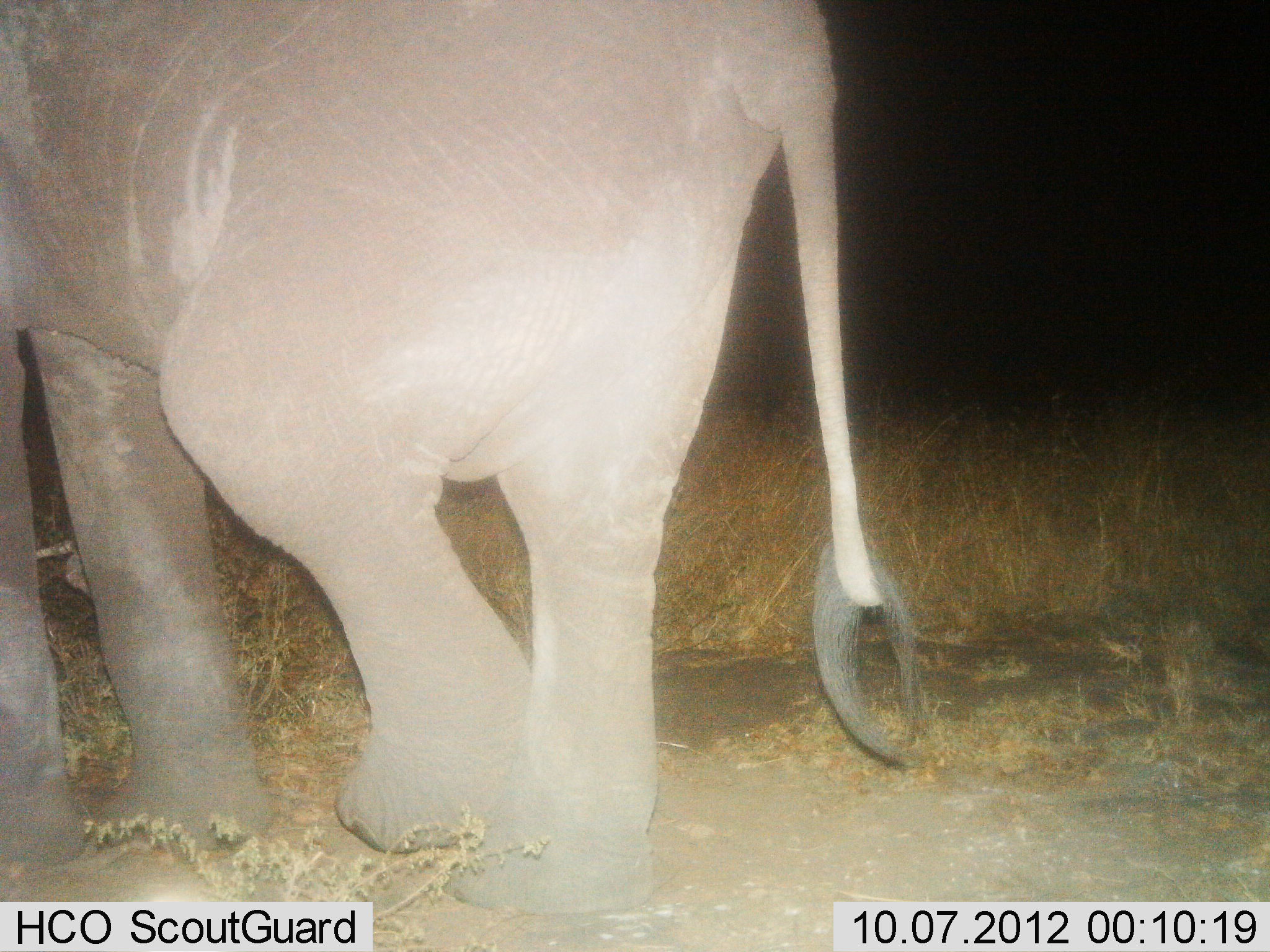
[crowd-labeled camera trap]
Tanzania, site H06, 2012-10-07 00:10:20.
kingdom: Animalia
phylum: Chordata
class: Mammalia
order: Proboscidea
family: Elephantidae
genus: Loxodonta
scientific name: Loxodonta africana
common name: african bush elephant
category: elephant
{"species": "elephant (african bush elephant) (Loxodonta africana)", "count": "1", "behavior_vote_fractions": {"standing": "30%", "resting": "0%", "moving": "70%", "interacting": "0%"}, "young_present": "0%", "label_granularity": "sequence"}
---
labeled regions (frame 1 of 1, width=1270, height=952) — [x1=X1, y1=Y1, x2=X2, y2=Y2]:
animal: [x1=0, y1=0, x2=922, y2=920]